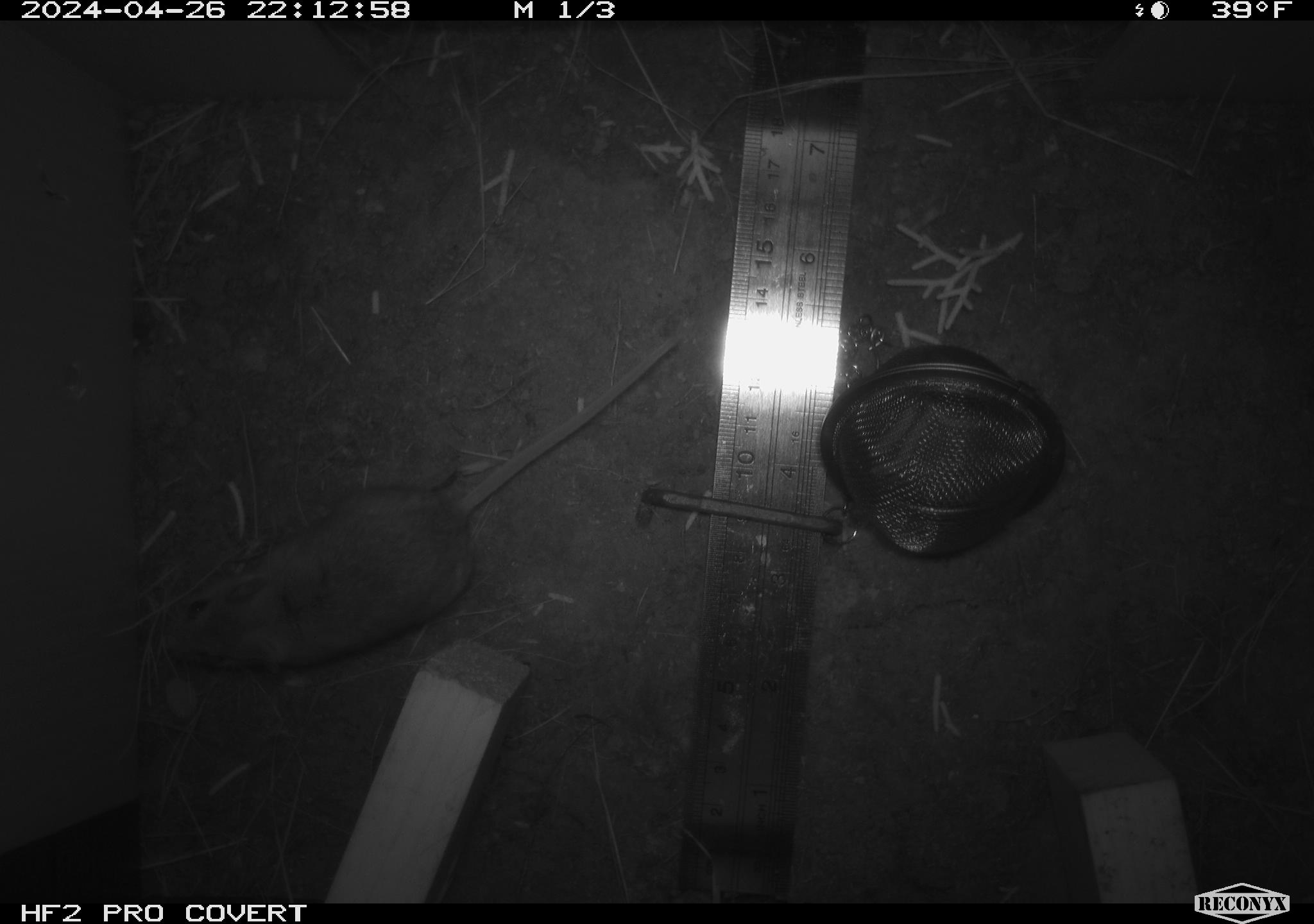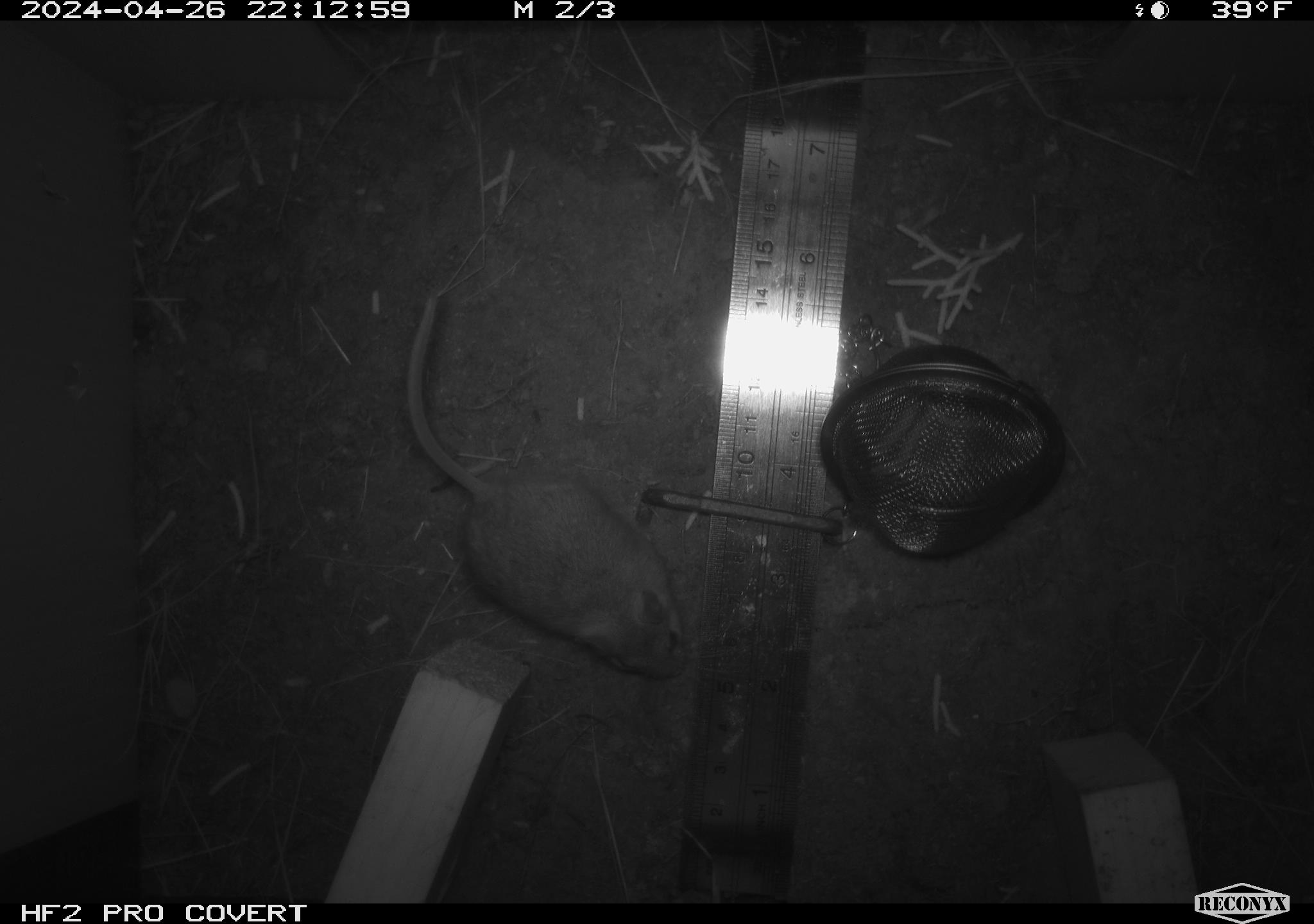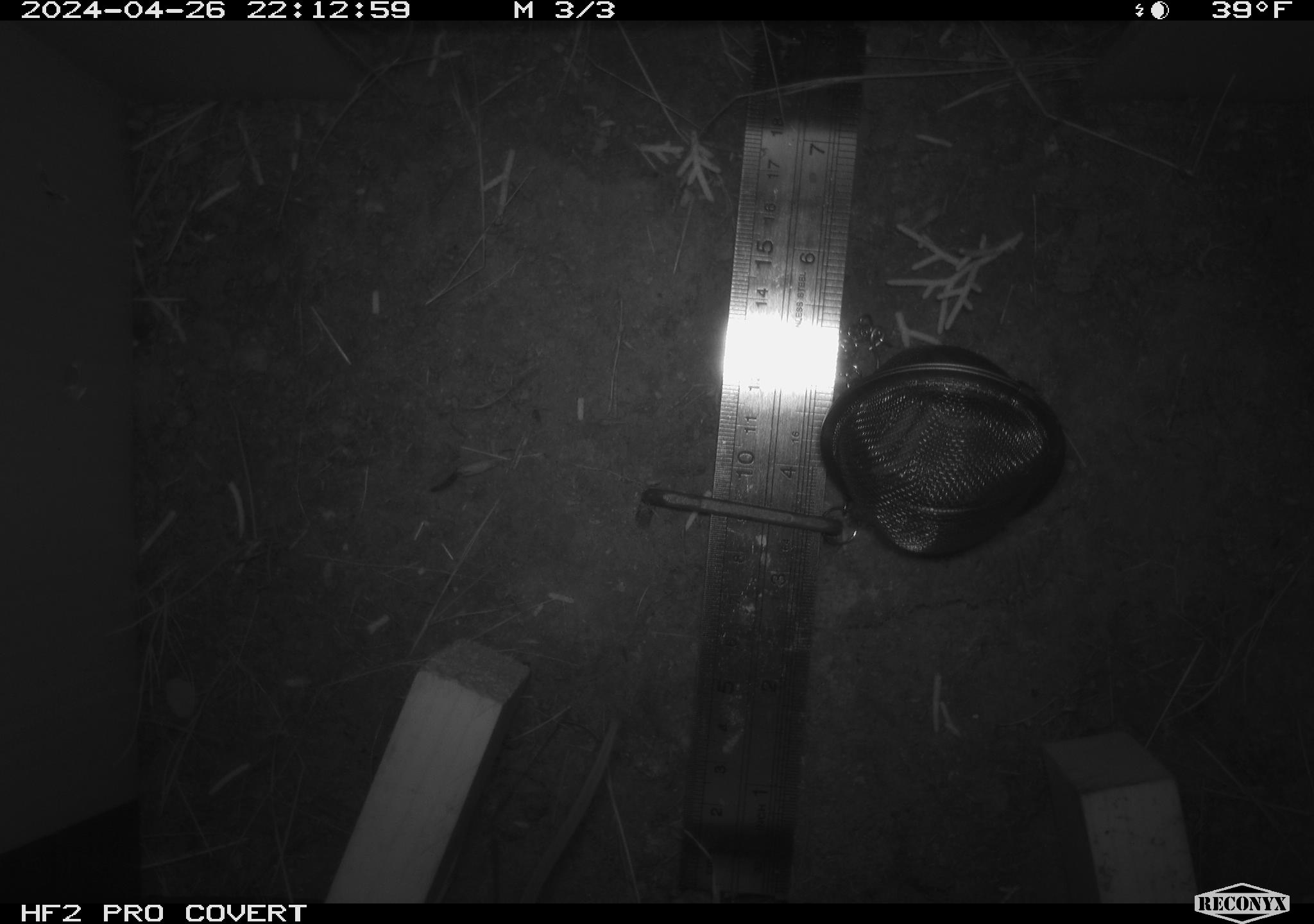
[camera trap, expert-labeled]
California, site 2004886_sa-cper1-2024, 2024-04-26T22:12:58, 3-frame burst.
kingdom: Animalia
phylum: Chordata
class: Mammalia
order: Rodentia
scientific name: Rodentia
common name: rodent